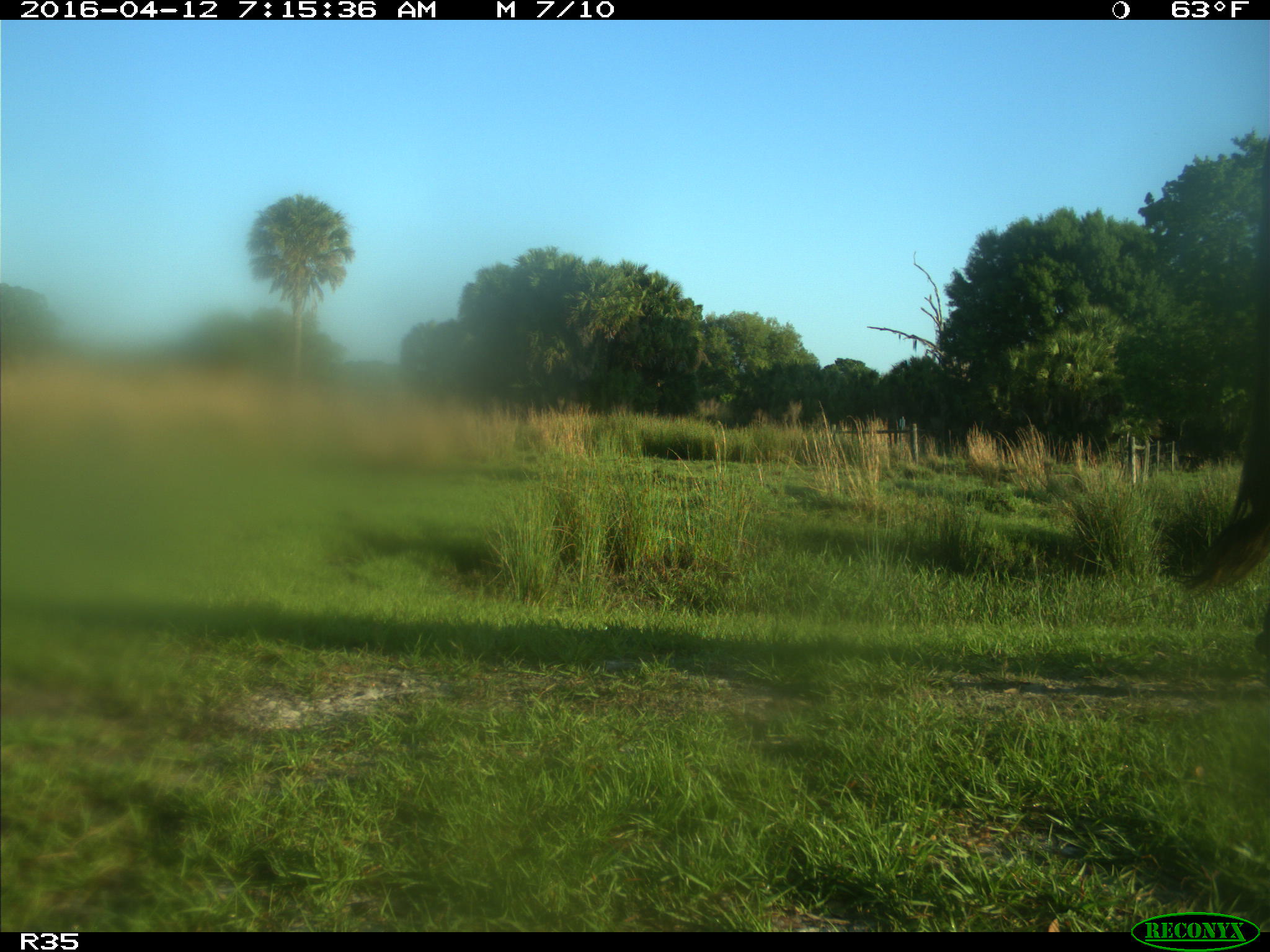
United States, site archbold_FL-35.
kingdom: Animalia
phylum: Chordata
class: Mammalia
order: Artiodactyla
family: Bovidae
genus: Bos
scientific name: Bos taurus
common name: domestic cow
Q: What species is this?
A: Bos taurus (domestic cow).